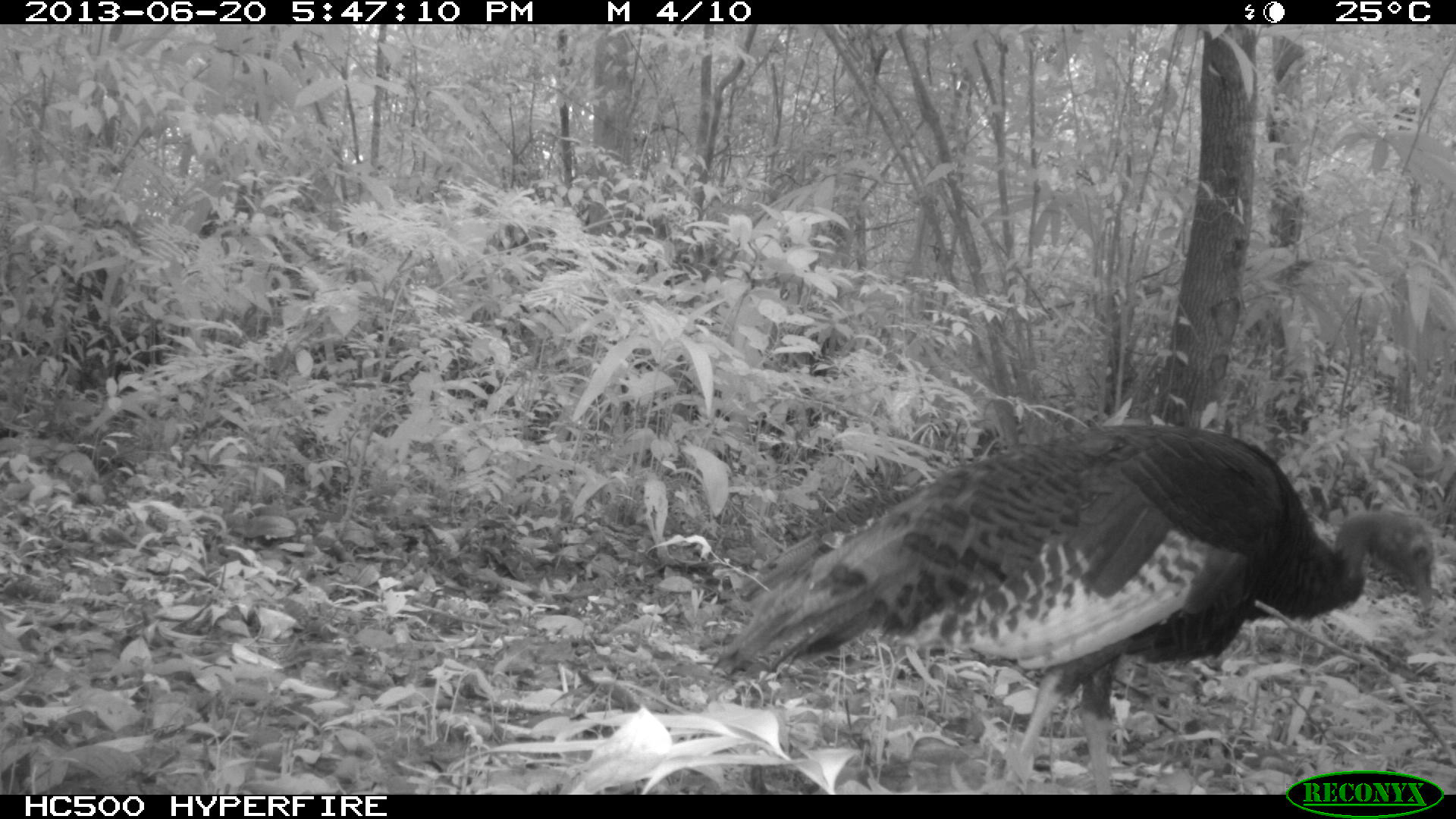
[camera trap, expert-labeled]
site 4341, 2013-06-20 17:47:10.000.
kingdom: Animalia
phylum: Chordata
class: Aves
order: Galliformes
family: Phasianidae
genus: Meleagris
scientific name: Meleagris ocellata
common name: ocellated turkey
Meleagris ocellata (ocellated turkey), count 2.